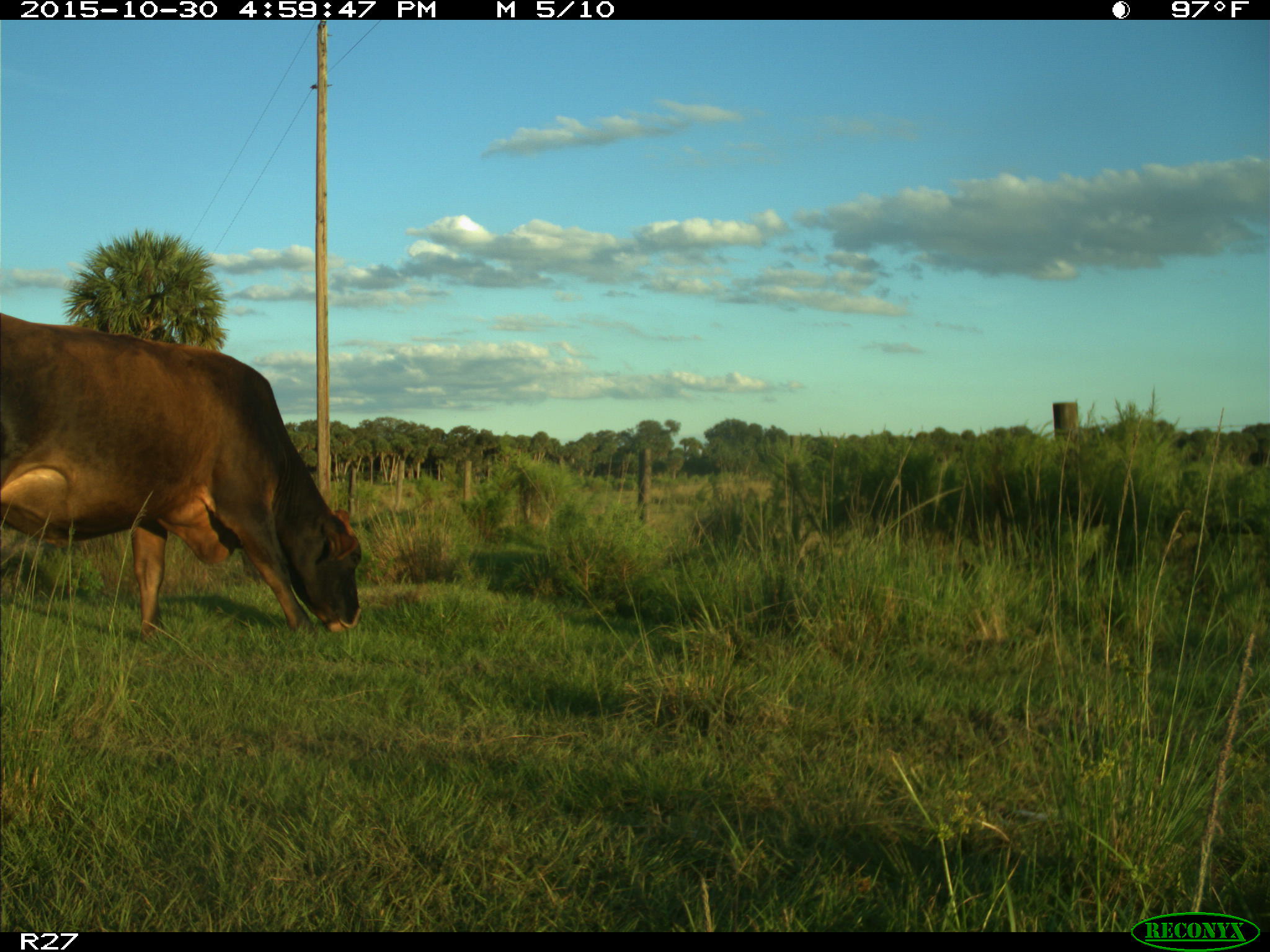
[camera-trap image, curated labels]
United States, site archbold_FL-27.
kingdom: Animalia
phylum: Chordata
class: Mammalia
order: Artiodactyla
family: Bovidae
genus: Bos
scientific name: Bos taurus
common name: domestic cow